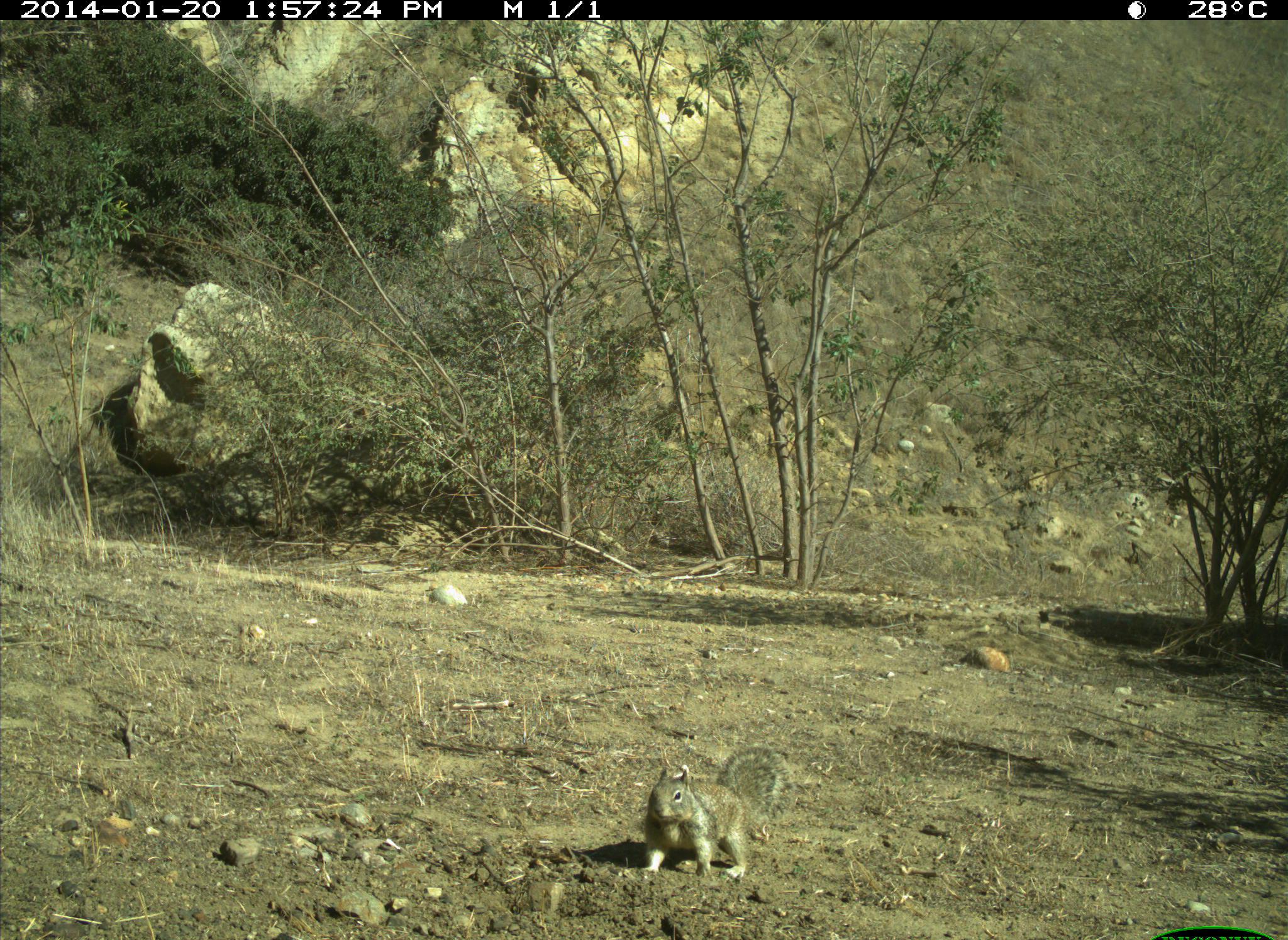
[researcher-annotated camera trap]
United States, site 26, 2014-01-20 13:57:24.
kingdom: Animalia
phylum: Chordata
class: Mammalia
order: Rodentia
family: Sciuridae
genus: Sciurus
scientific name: Sciurus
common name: squirrel